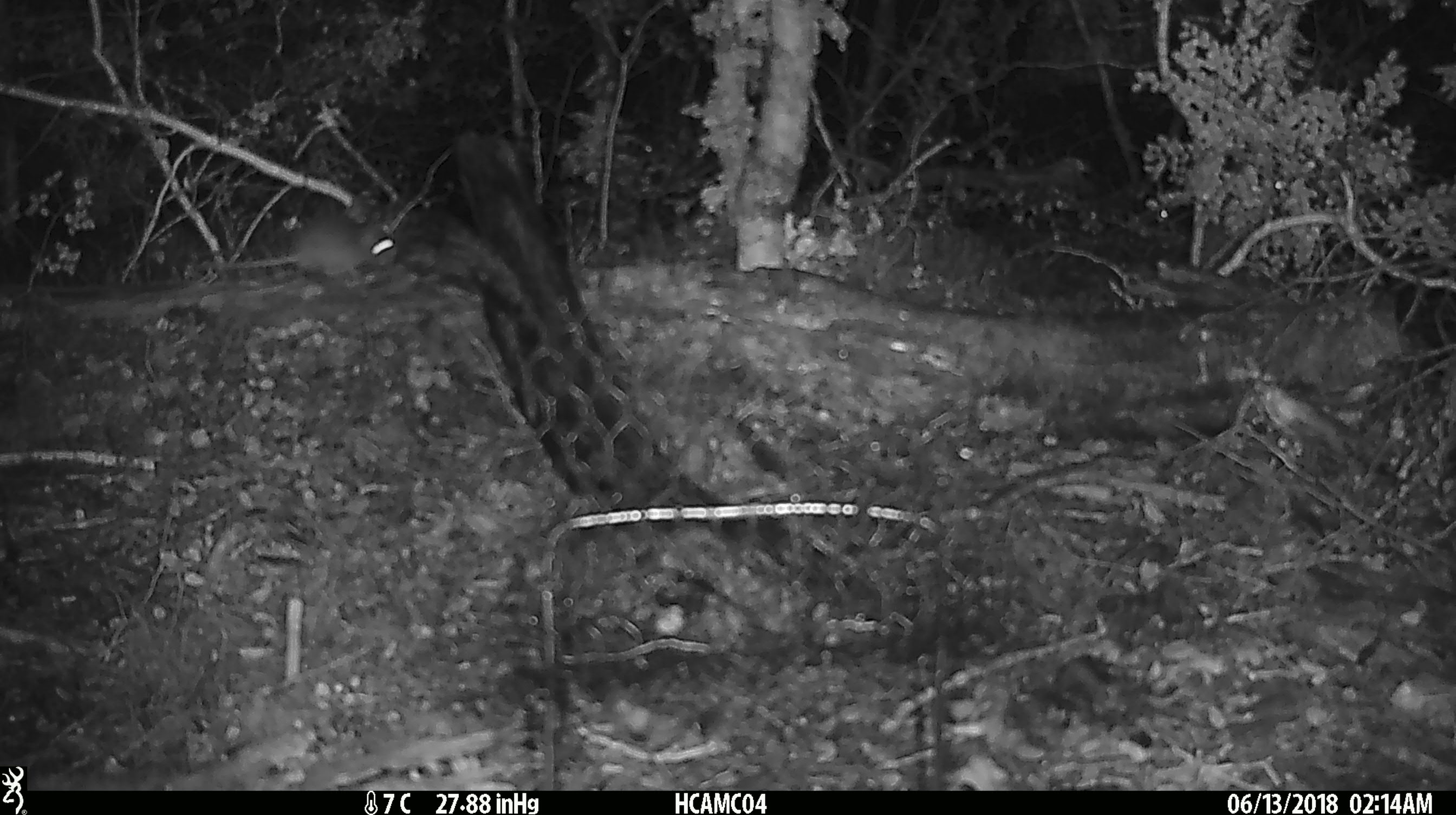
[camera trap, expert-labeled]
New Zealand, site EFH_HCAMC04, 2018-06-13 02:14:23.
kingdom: Animalia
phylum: Chordata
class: Mammalia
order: Rodentia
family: Muridae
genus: Mus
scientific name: Mus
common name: mouse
Mouse (Mus).